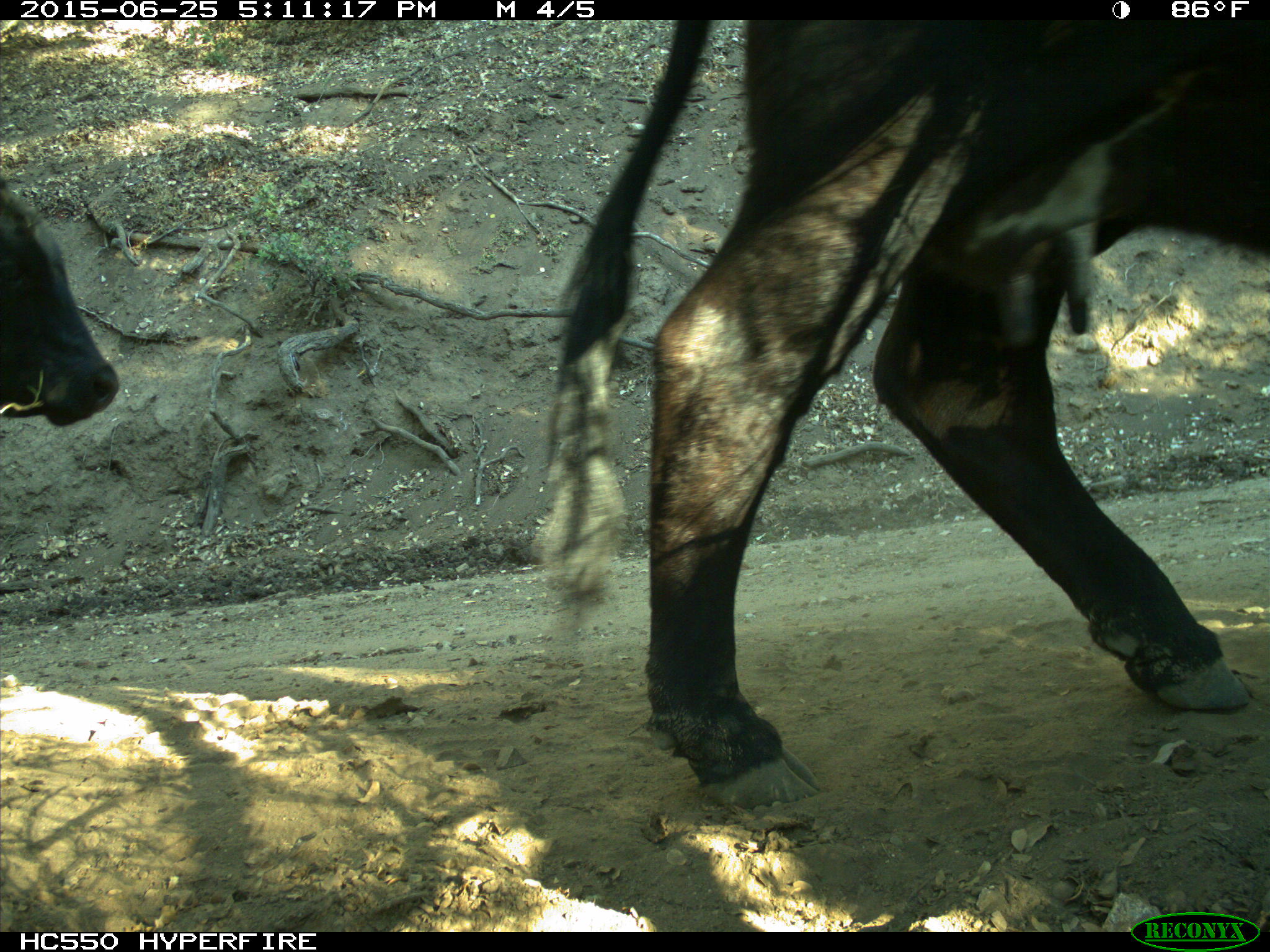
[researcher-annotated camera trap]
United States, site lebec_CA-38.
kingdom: Animalia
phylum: Chordata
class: Mammalia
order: Artiodactyla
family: Bovidae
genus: Bos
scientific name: Bos taurus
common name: domestic cow